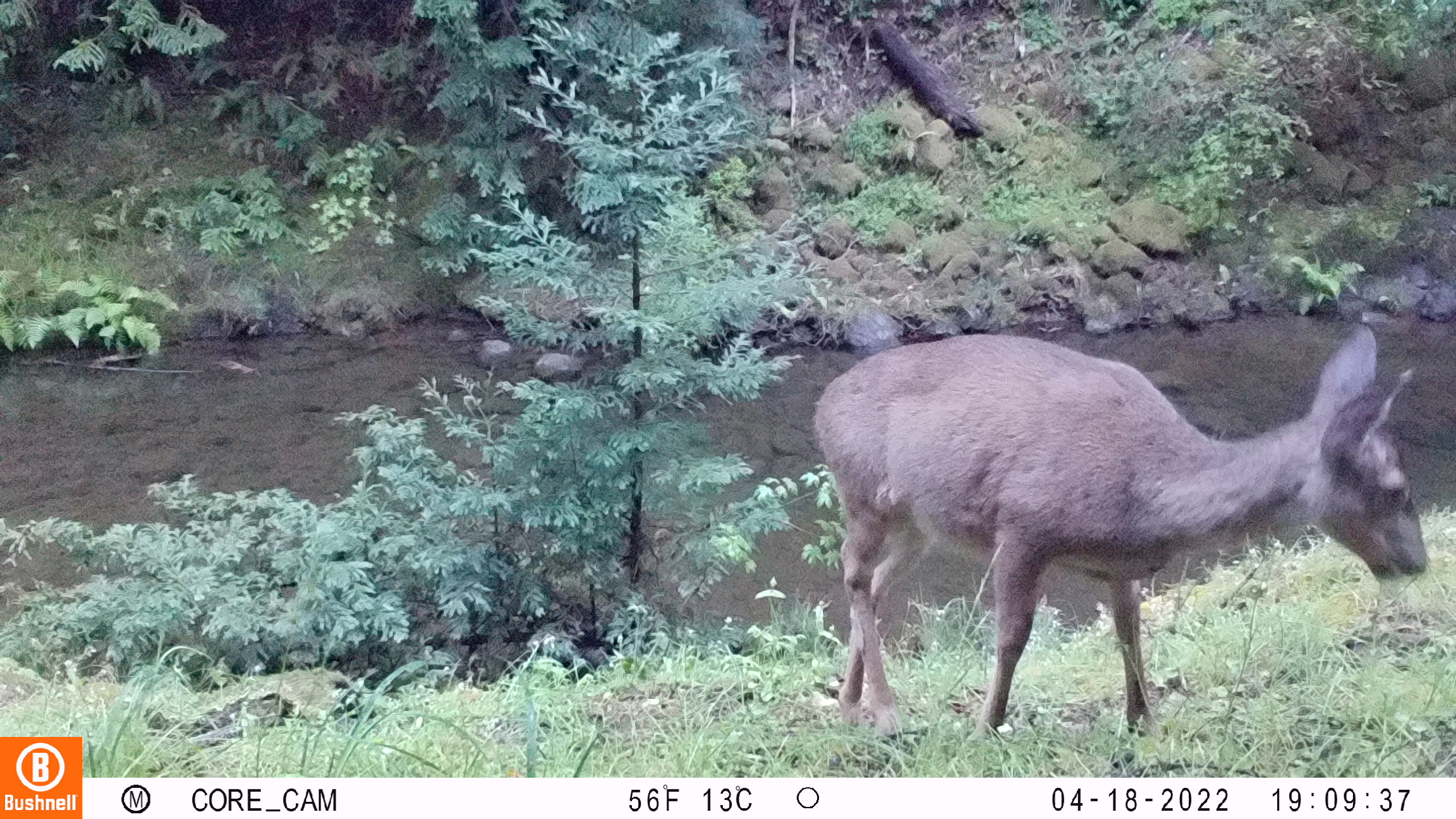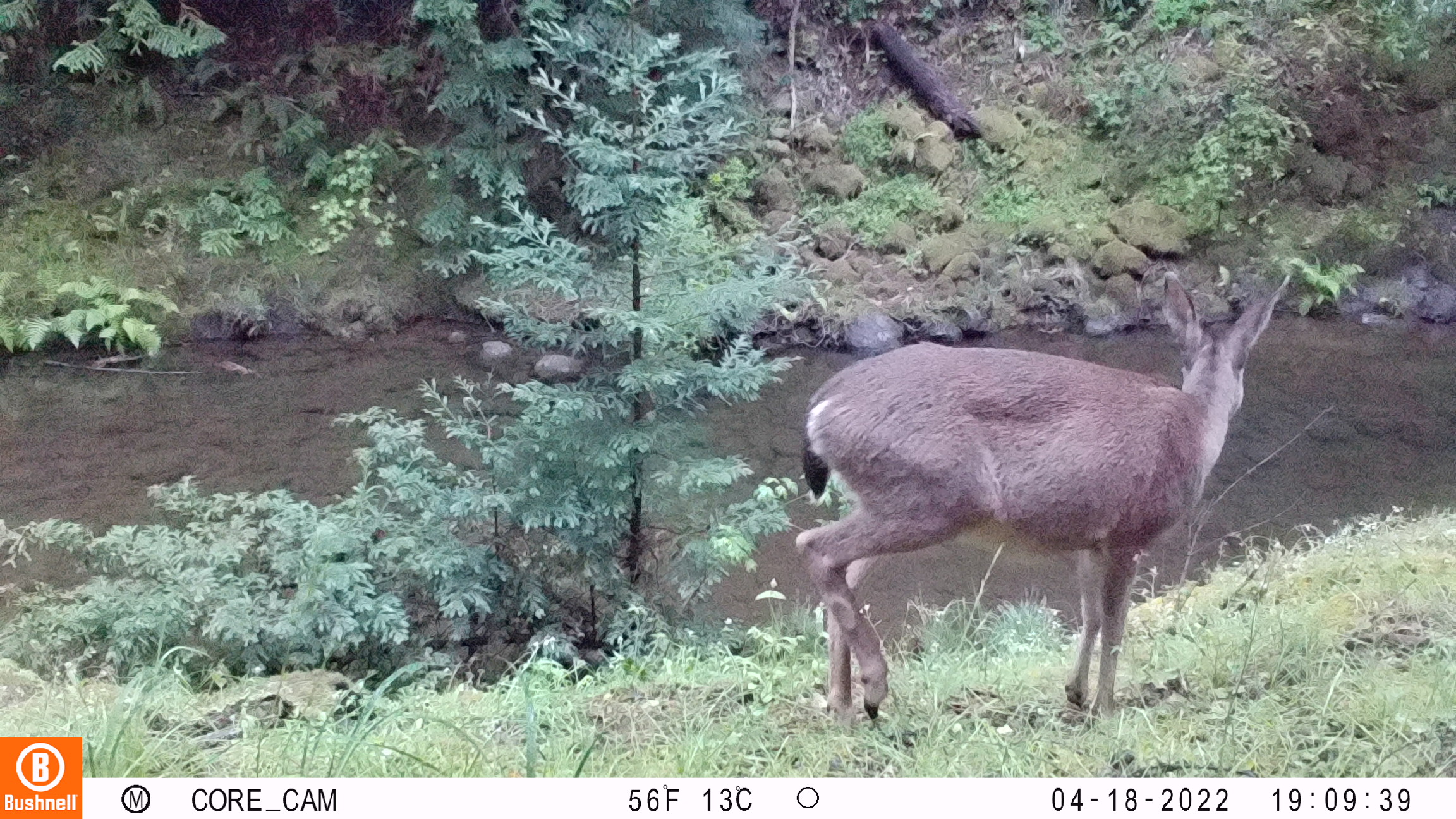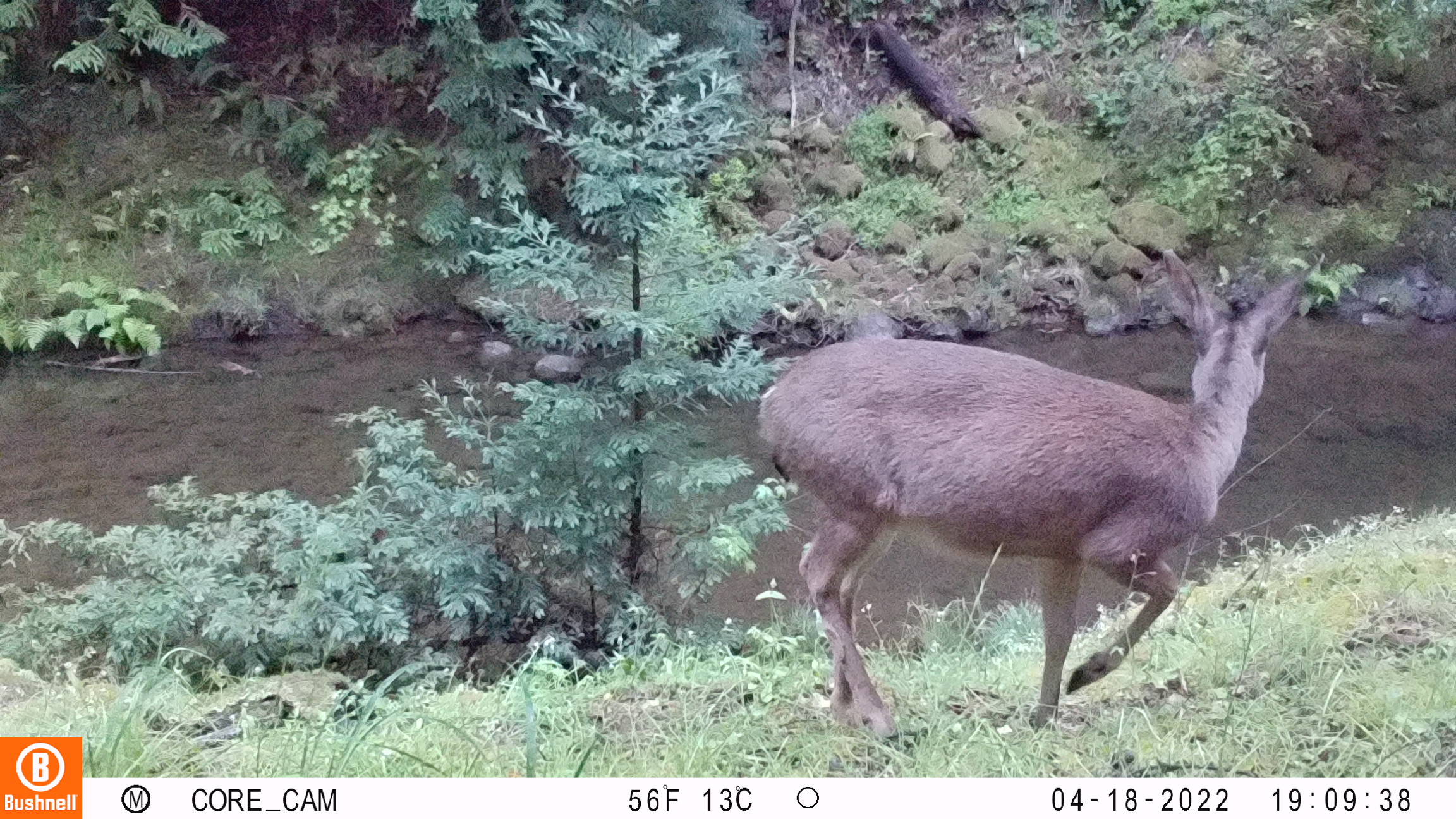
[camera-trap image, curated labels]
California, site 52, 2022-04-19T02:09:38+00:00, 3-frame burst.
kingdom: Animalia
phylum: Chordata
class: Mammalia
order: Artiodactyla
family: Cervidae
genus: Odocoileus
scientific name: Odocoileus hemionus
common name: mule deer